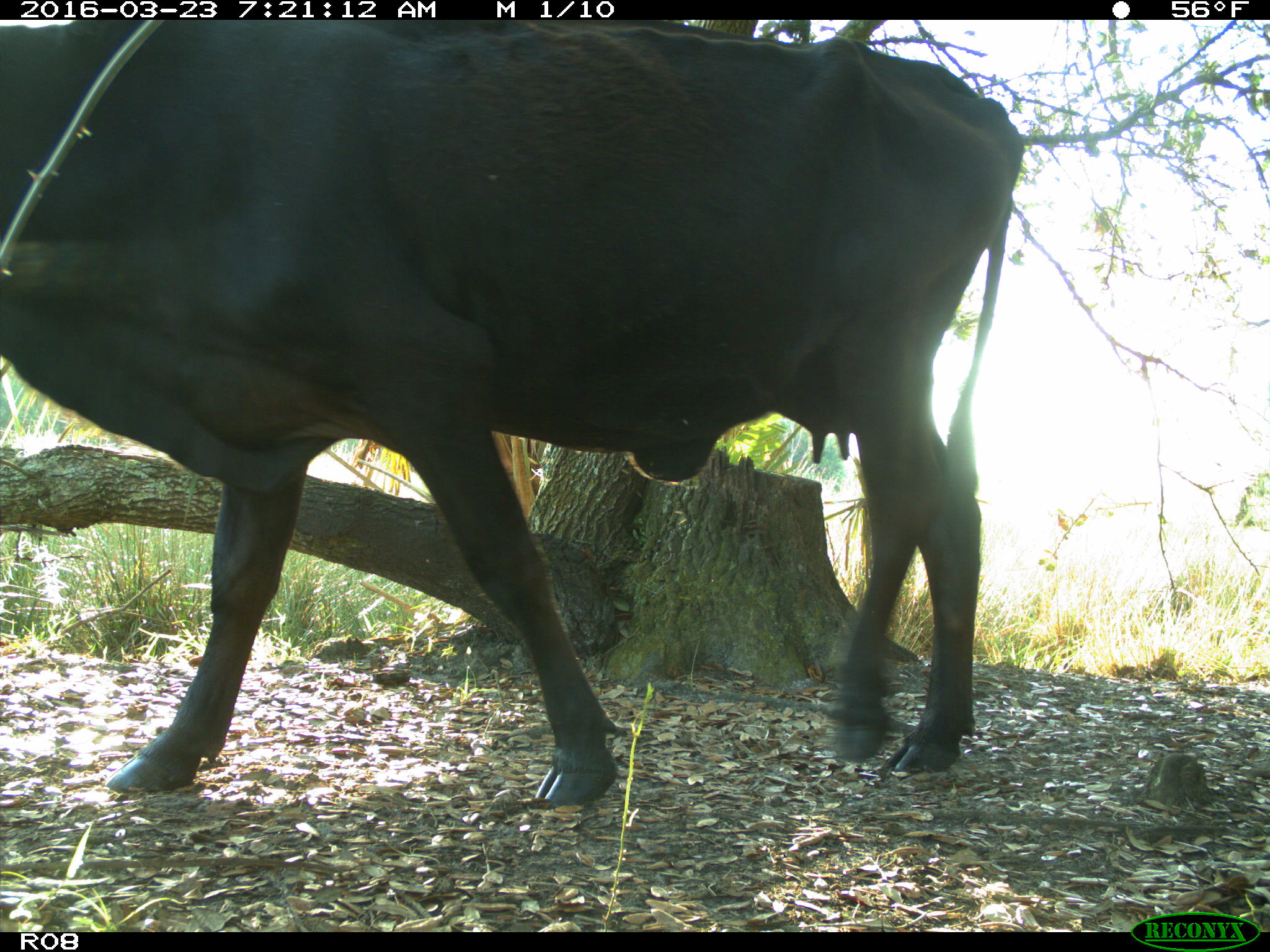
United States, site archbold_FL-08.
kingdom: Animalia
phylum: Chordata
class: Mammalia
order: Artiodactyla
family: Bovidae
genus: Bos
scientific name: Bos taurus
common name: domestic cow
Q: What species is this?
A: Bos taurus (domestic cow).